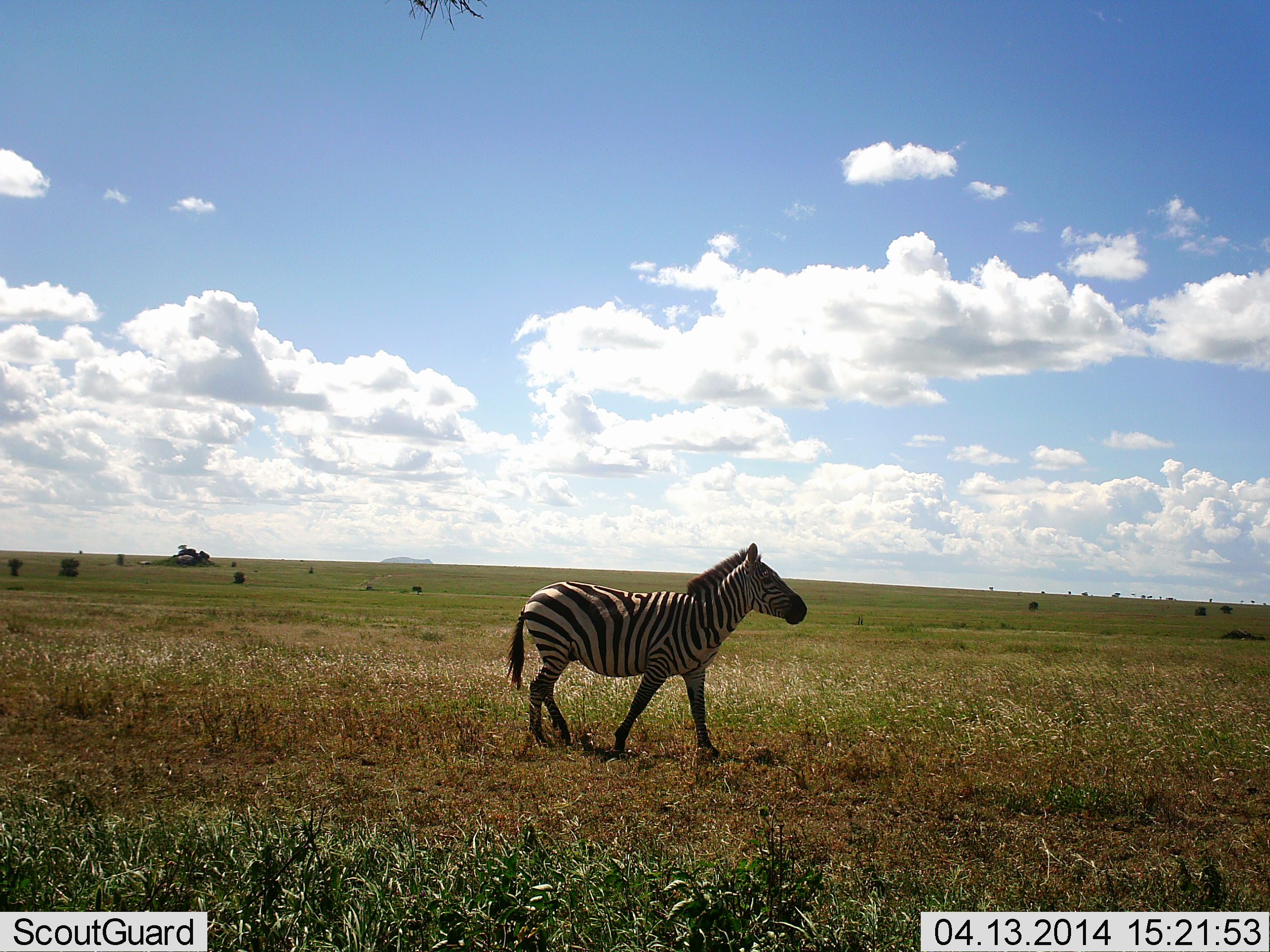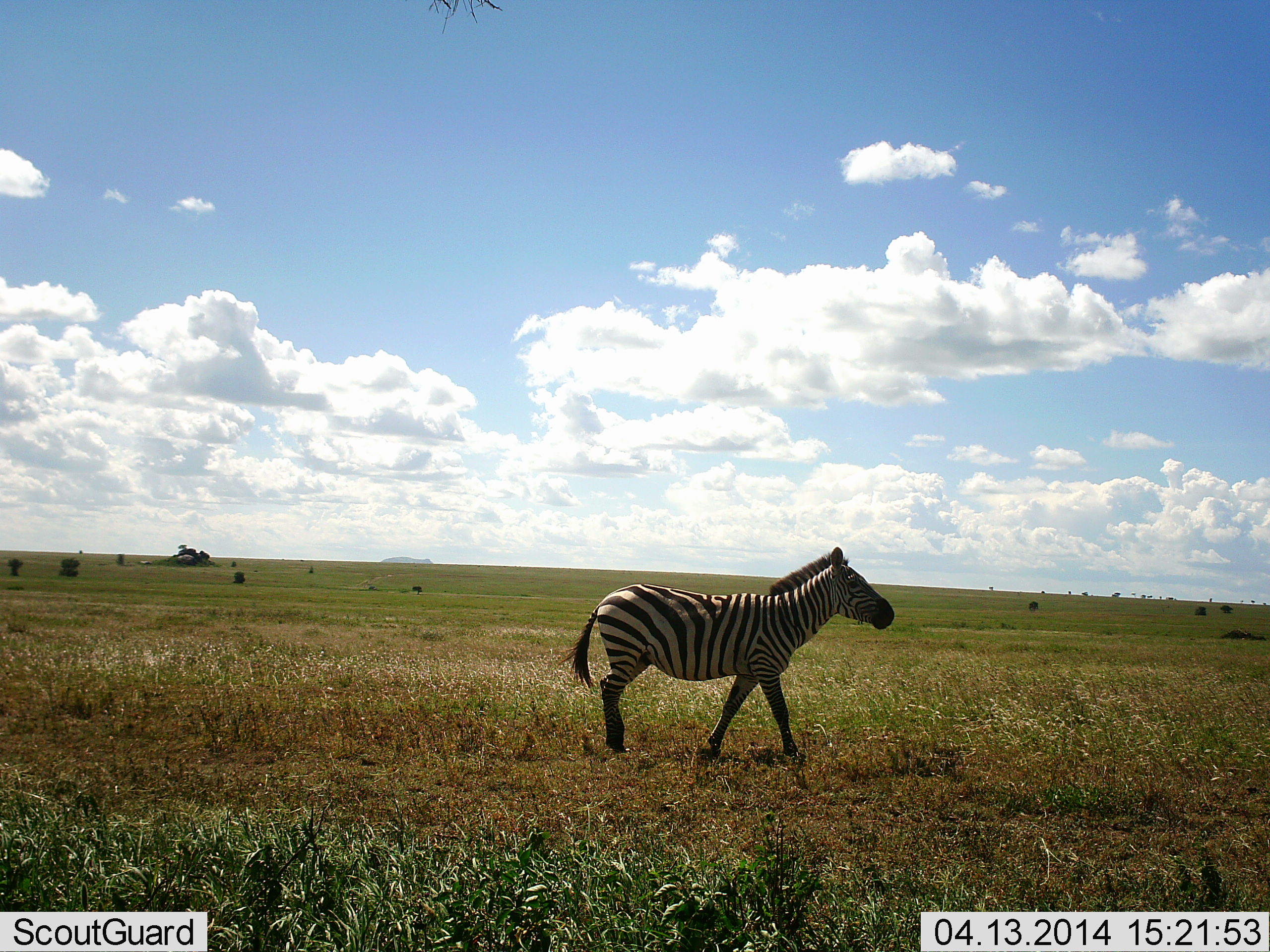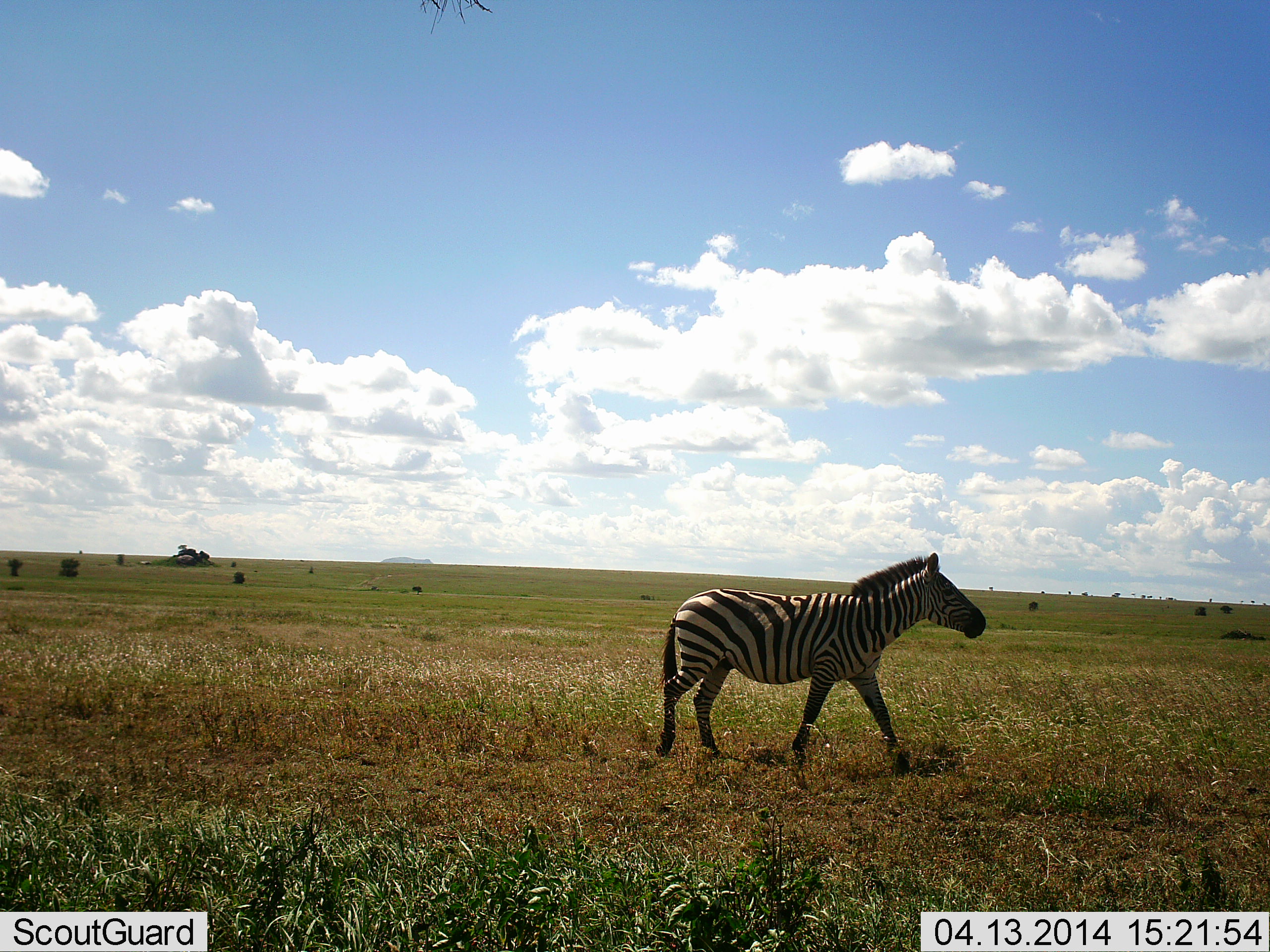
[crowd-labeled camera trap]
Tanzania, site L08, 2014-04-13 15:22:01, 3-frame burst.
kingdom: Animalia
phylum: Chordata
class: Mammalia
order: Perissodactyla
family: Equidae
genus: Equus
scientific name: Equus quagga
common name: plains zebra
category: zebra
Zebra (plains zebra) (Equus quagga), count 1. Behavior (volunteer vote fractions): standing 10%, resting 0%, moving 90%, interacting 0%. Young present (vote fraction): 0%. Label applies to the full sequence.